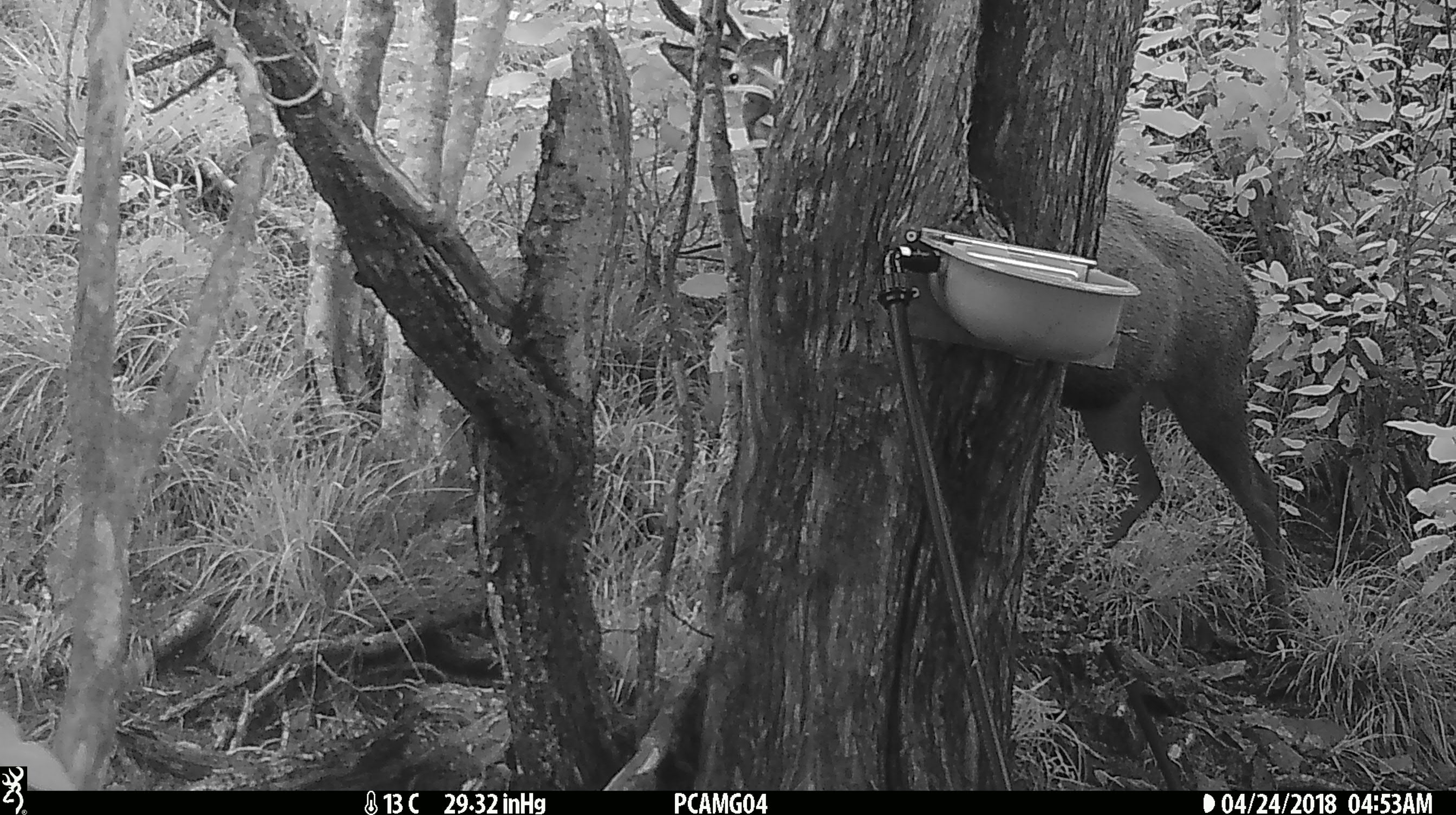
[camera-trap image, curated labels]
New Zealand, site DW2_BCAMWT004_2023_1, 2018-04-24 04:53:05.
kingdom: Animalia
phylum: Chordata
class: Mammalia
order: Artiodactyla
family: Cervidae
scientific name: Cervidae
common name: deer